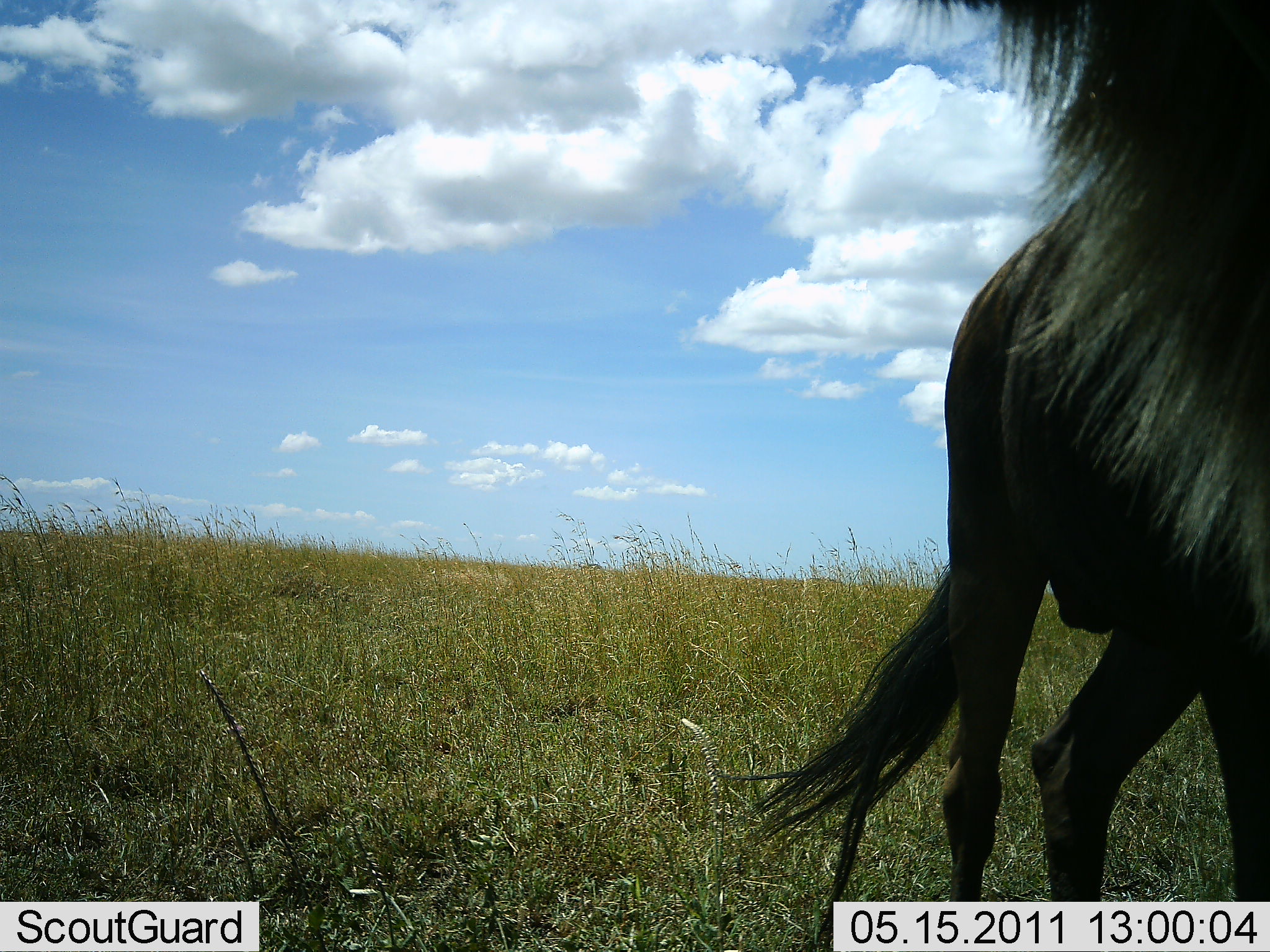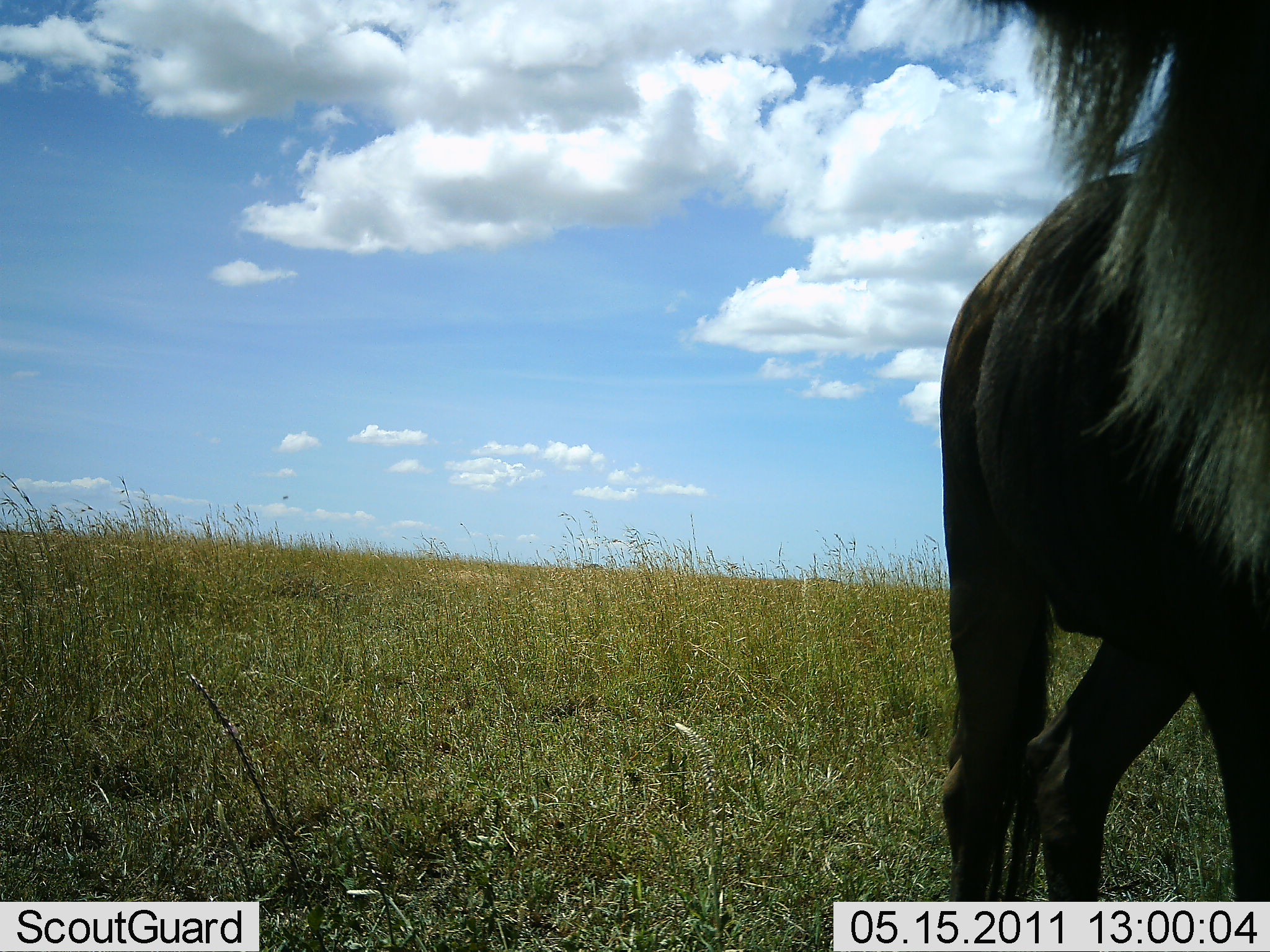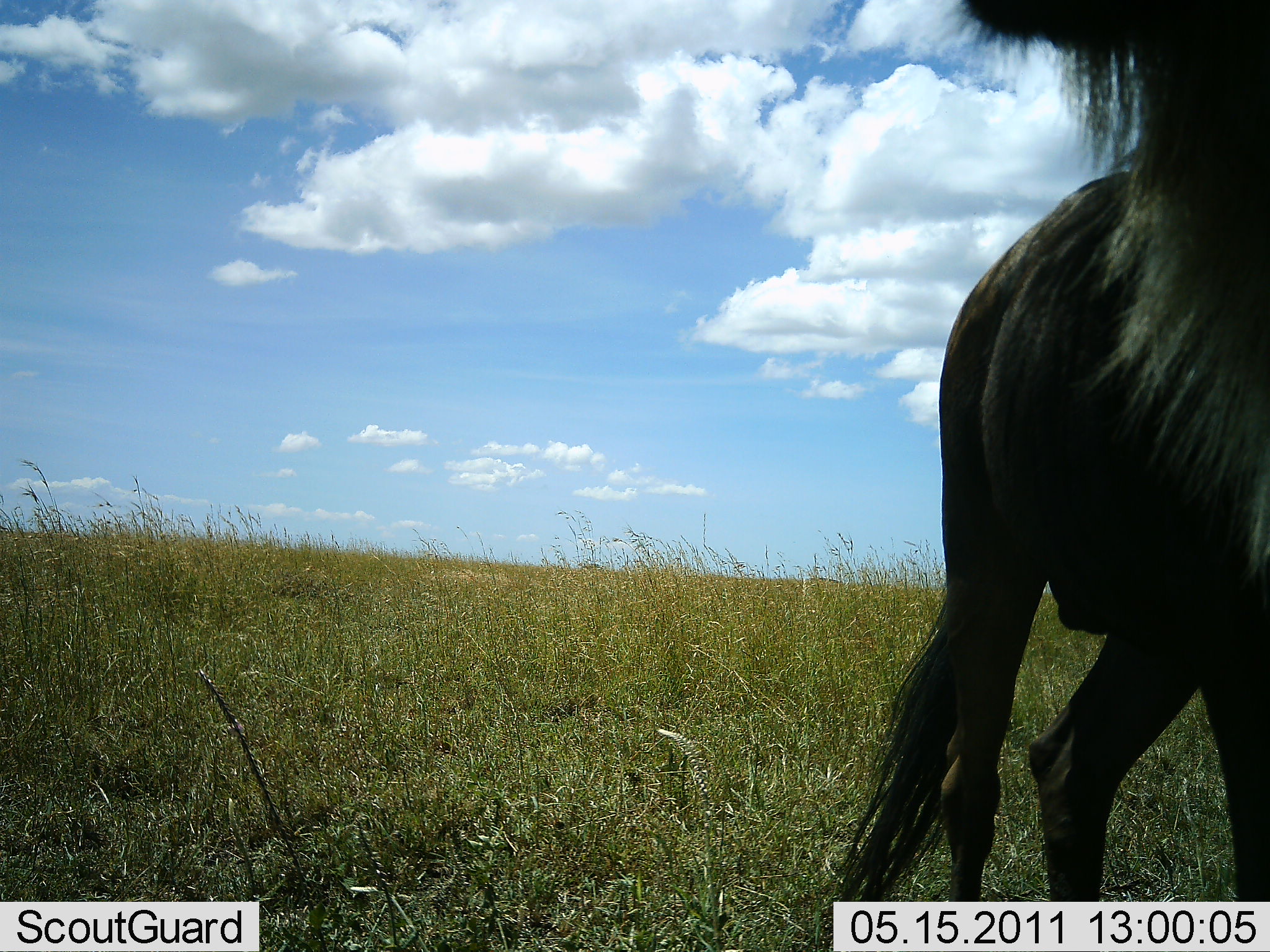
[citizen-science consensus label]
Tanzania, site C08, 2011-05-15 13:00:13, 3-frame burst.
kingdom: Animalia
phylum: Chordata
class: Mammalia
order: Artiodactyla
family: Bovidae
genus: Connochaetes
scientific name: Connochaetes taurinus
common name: blue wildebeest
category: wildebeest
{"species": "wildebeest (blue wildebeest) (Connochaetes taurinus)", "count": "1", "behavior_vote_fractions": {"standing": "92%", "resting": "0%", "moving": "8%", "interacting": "0%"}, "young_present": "0%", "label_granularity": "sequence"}